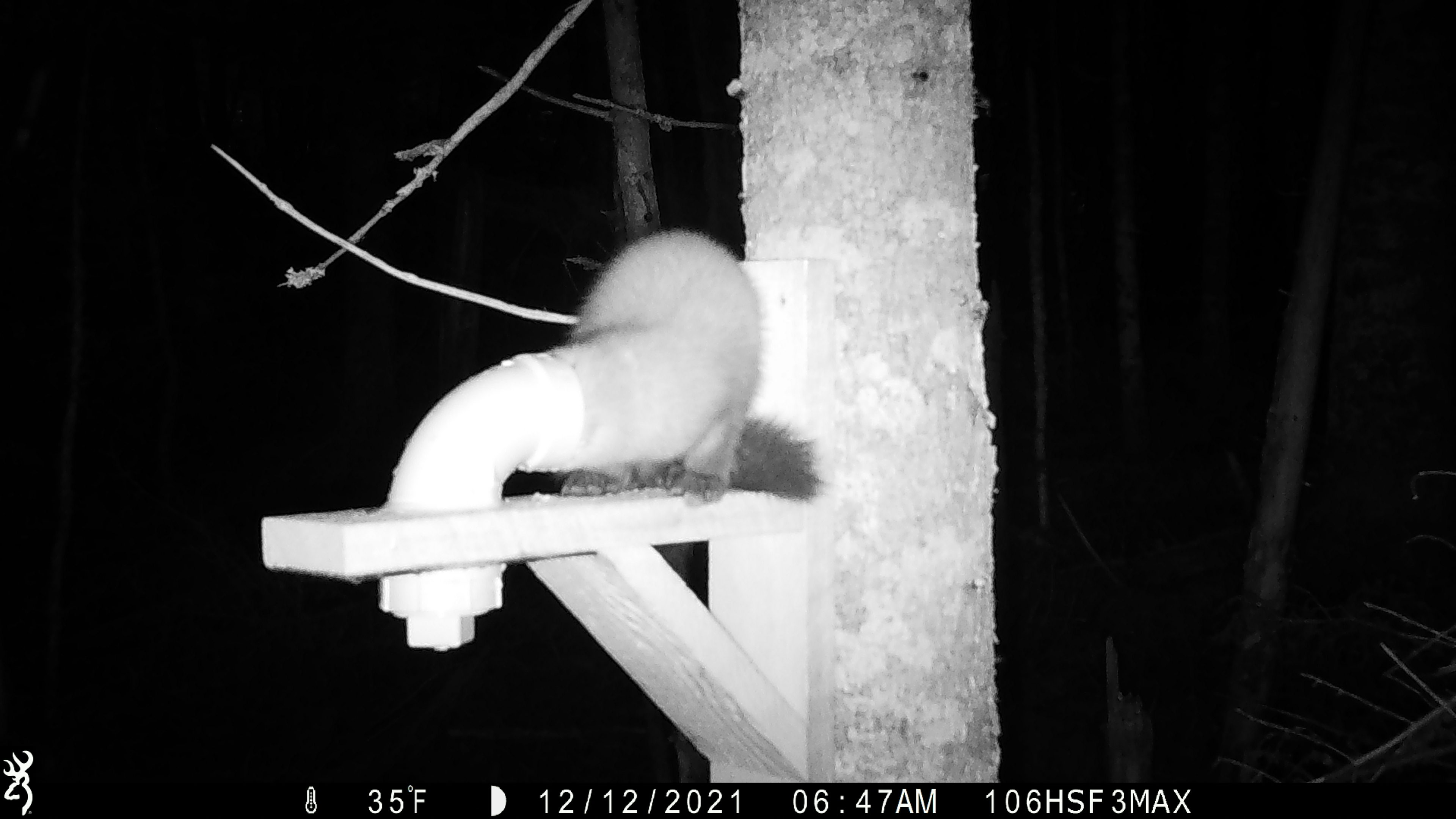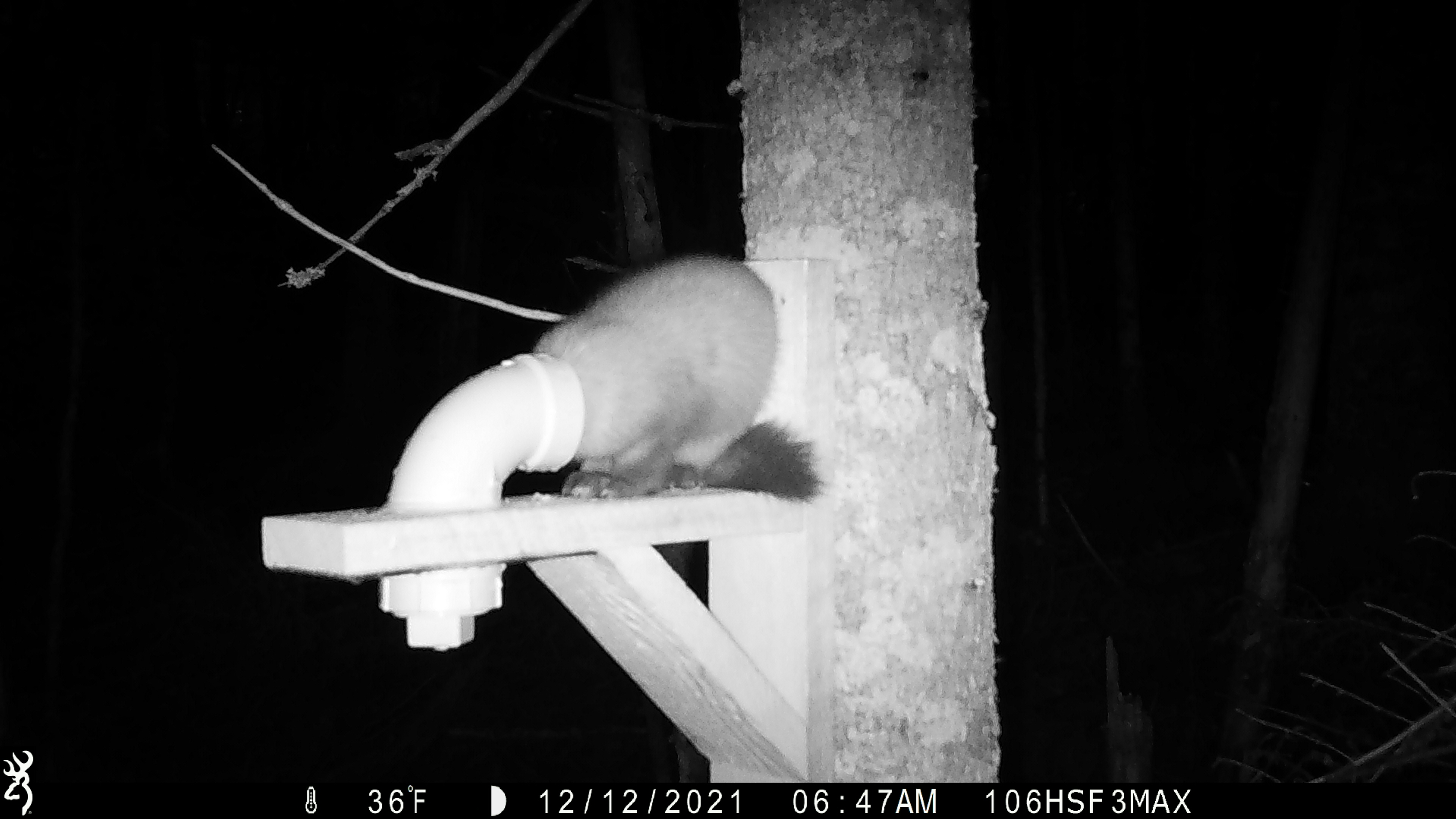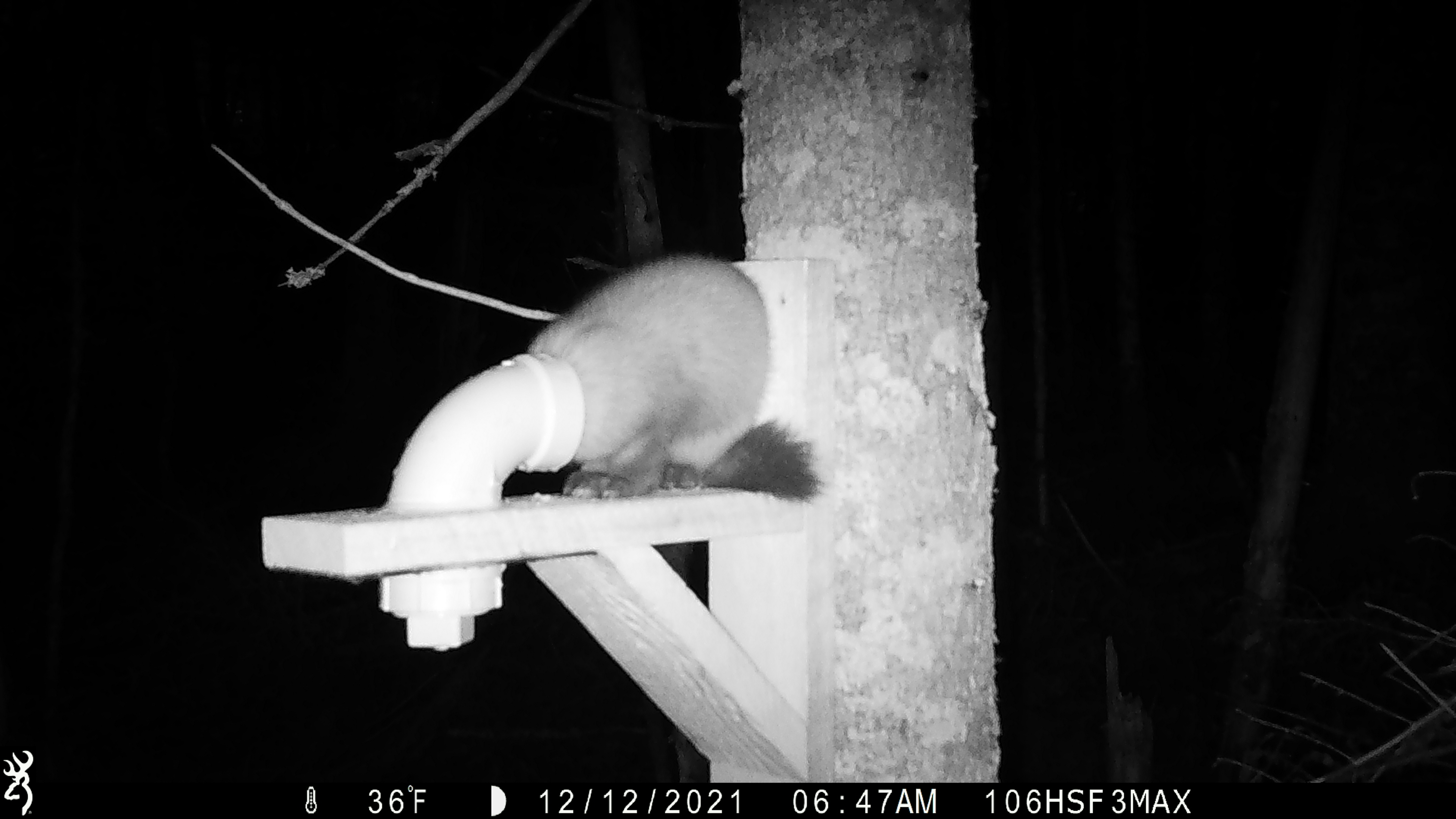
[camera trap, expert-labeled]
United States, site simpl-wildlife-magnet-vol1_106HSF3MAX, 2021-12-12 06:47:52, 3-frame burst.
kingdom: Animalia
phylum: Chordata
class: Mammalia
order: Carnivora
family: Mustelidae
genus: Martes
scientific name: Martes americana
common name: american marten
American marten (Martes americana).